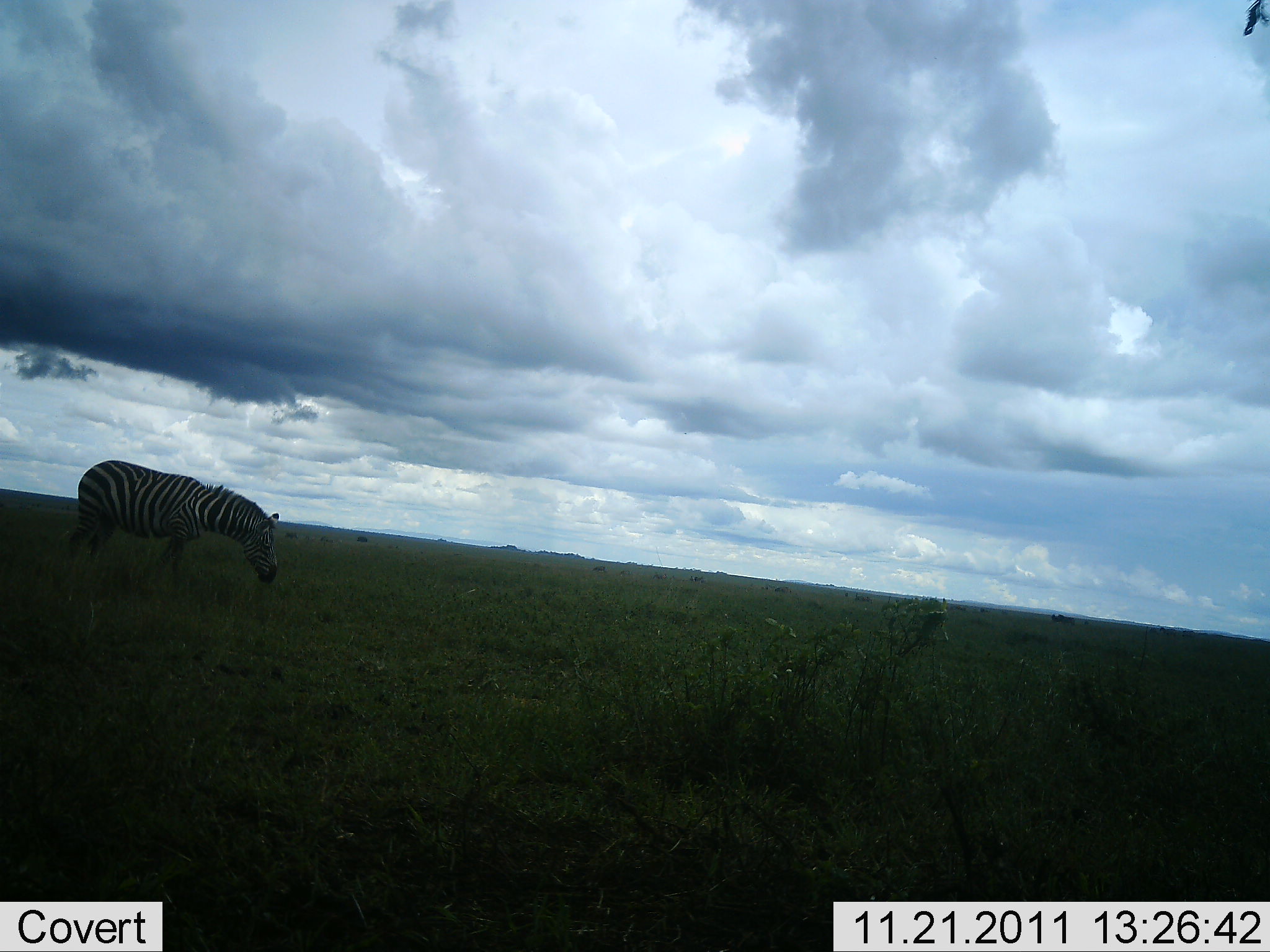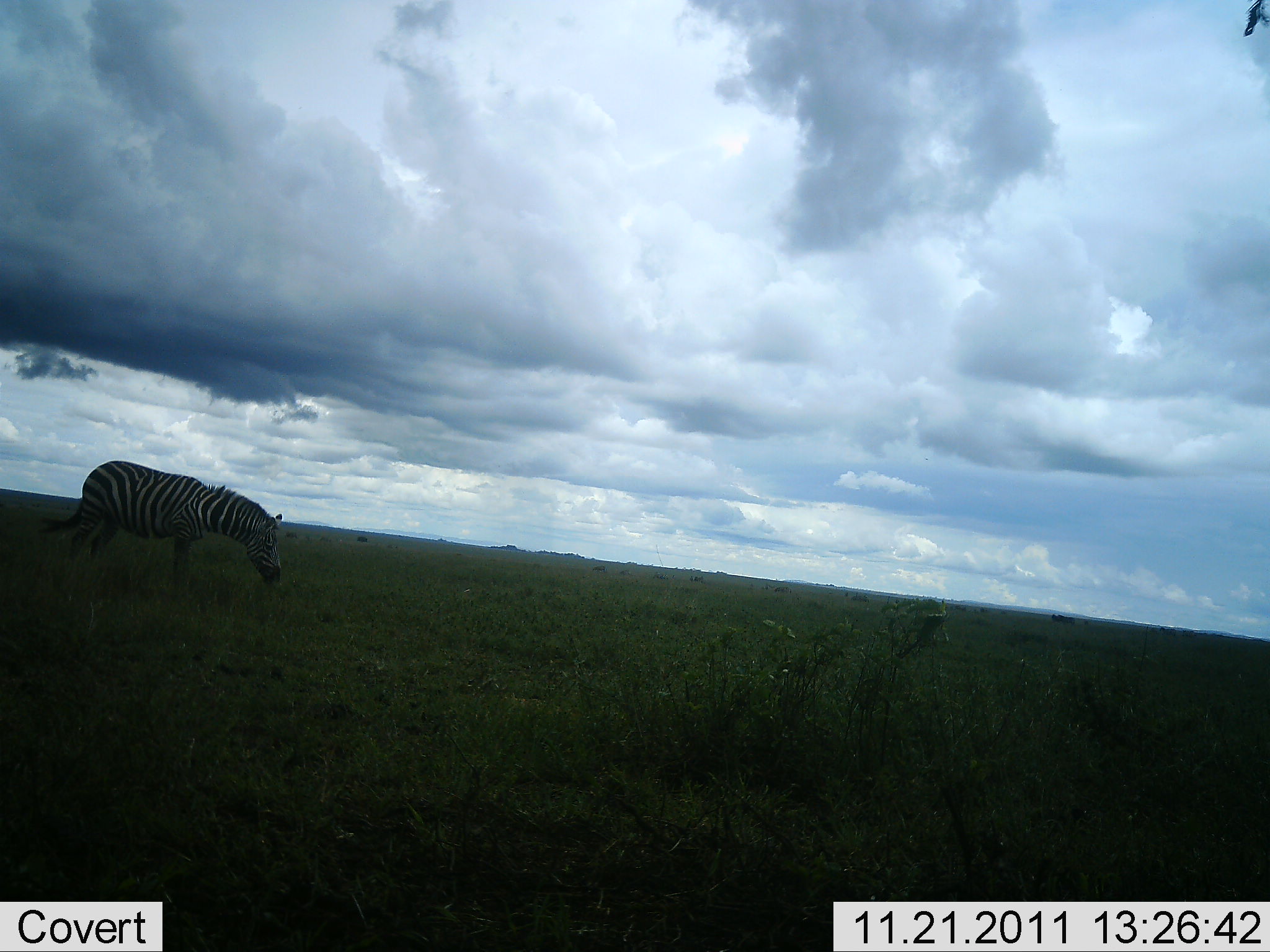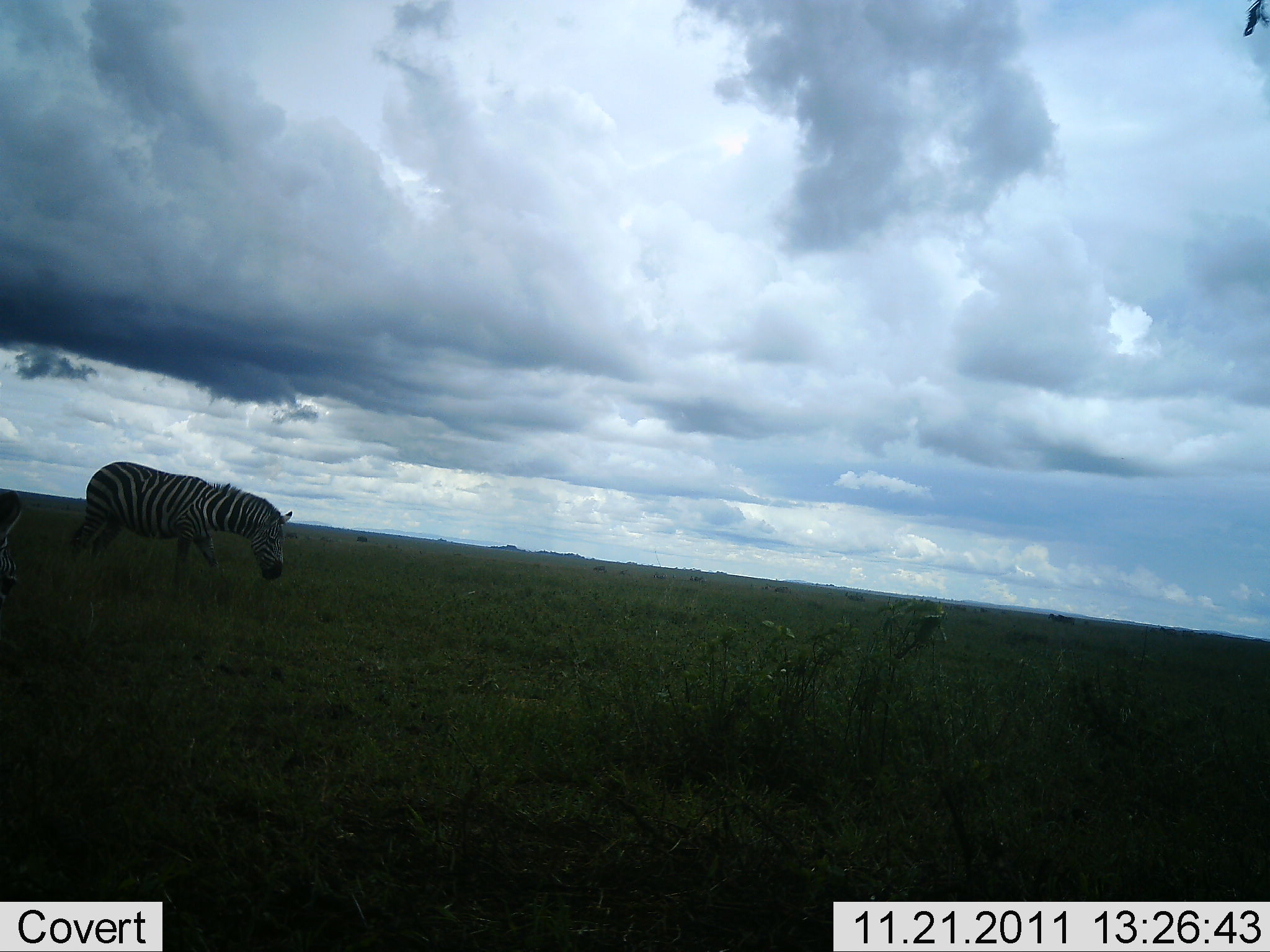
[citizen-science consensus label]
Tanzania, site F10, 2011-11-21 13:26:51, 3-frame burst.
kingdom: Animalia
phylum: Chordata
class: Mammalia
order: Perissodactyla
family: Equidae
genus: Equus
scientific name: Equus quagga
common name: plains zebra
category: zebra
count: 1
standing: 50%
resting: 0%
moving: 25%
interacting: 0%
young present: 0%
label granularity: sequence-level